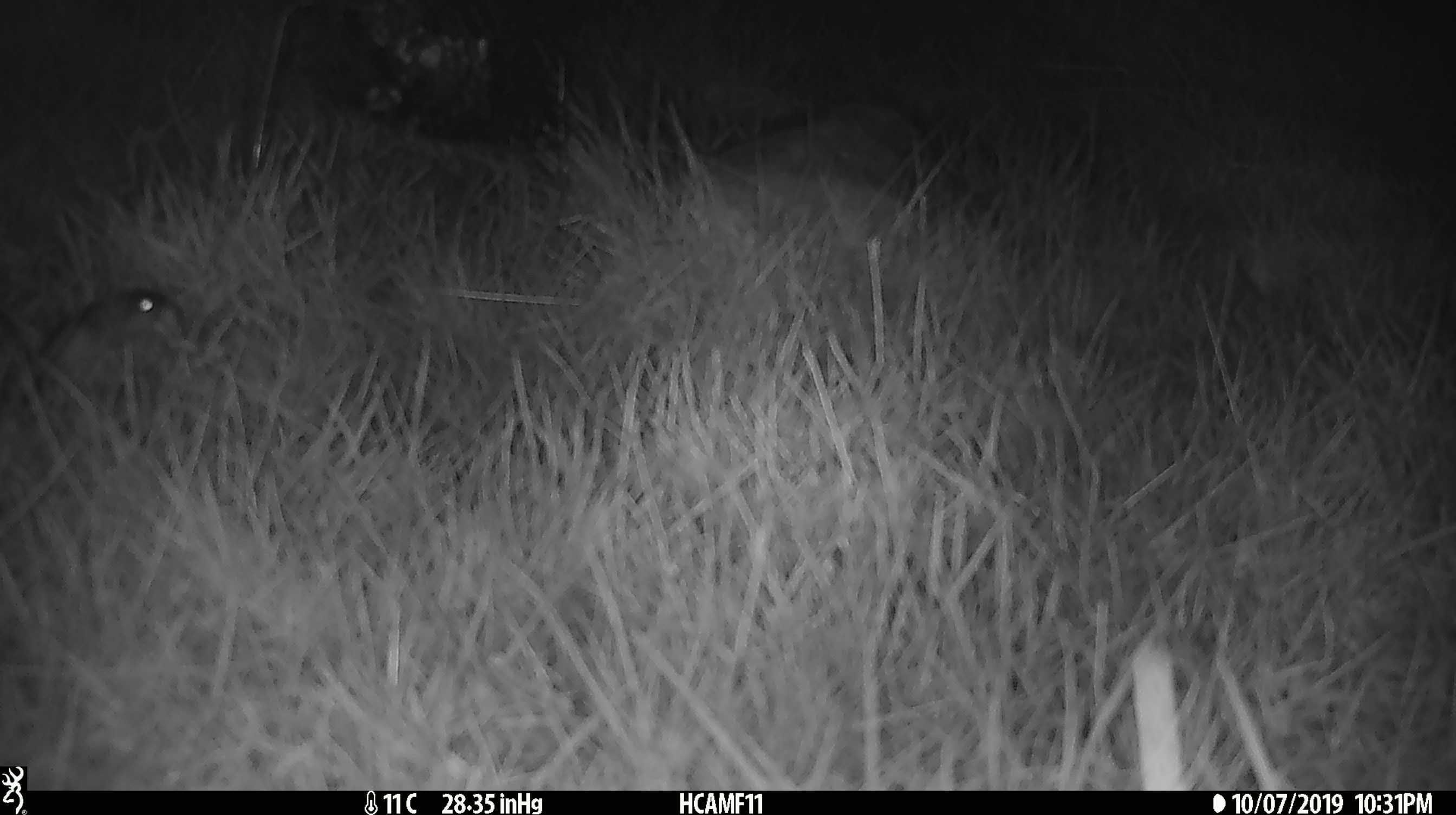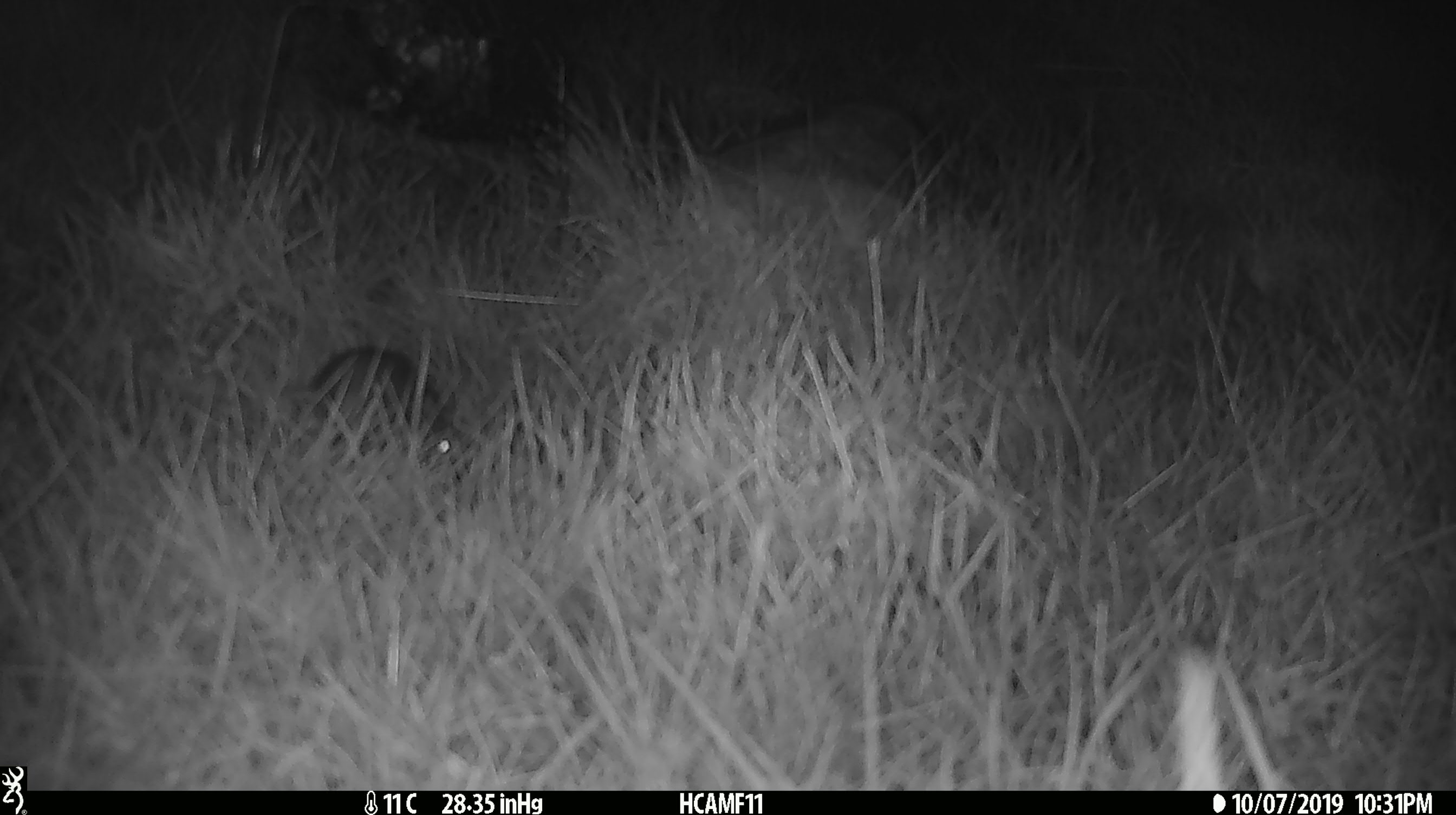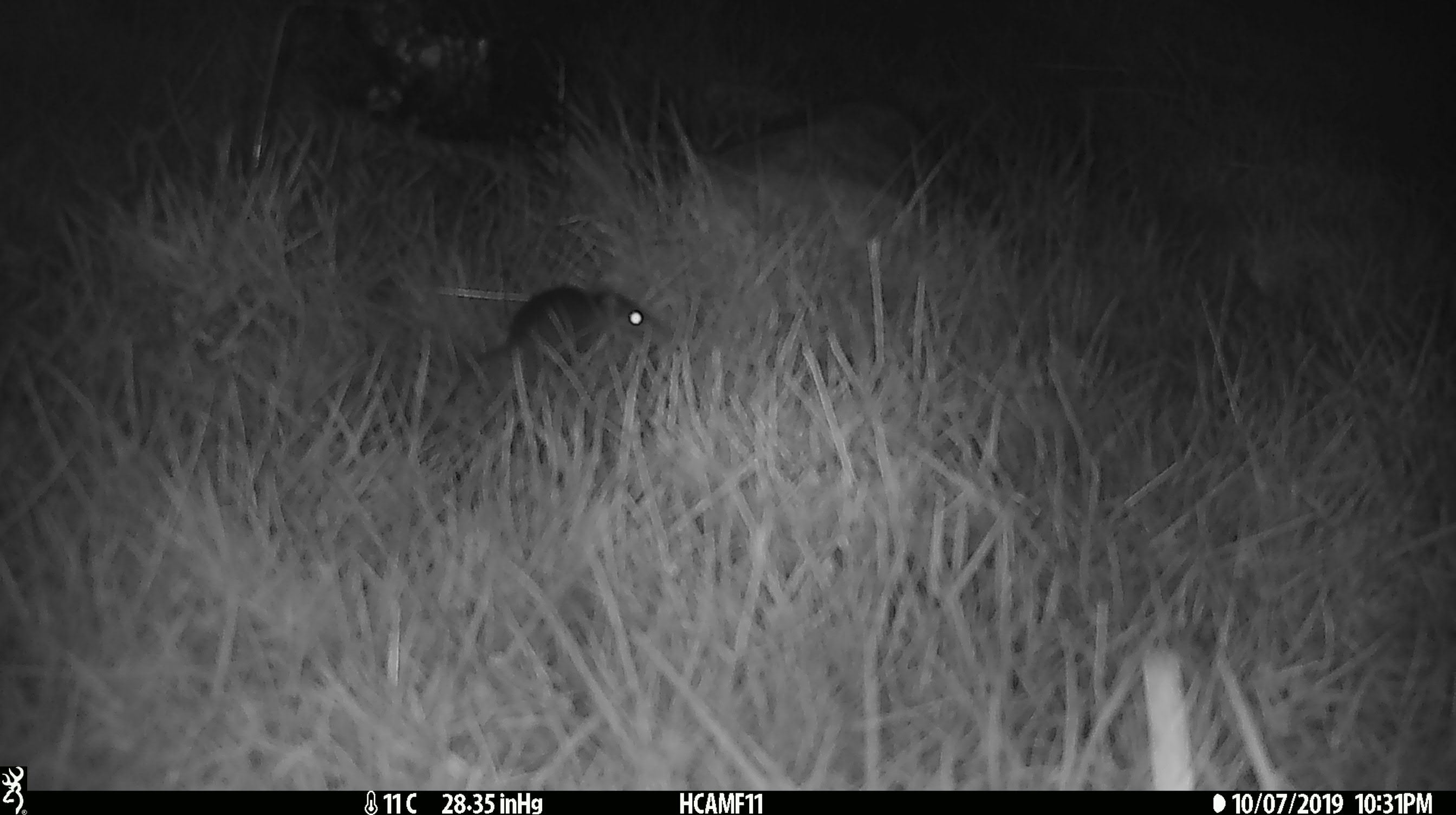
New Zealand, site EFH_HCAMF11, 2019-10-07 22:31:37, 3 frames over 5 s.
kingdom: Animalia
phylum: Chordata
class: Mammalia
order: Rodentia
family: Muridae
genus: Mus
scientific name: Mus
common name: mouse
Mouse (Mus).